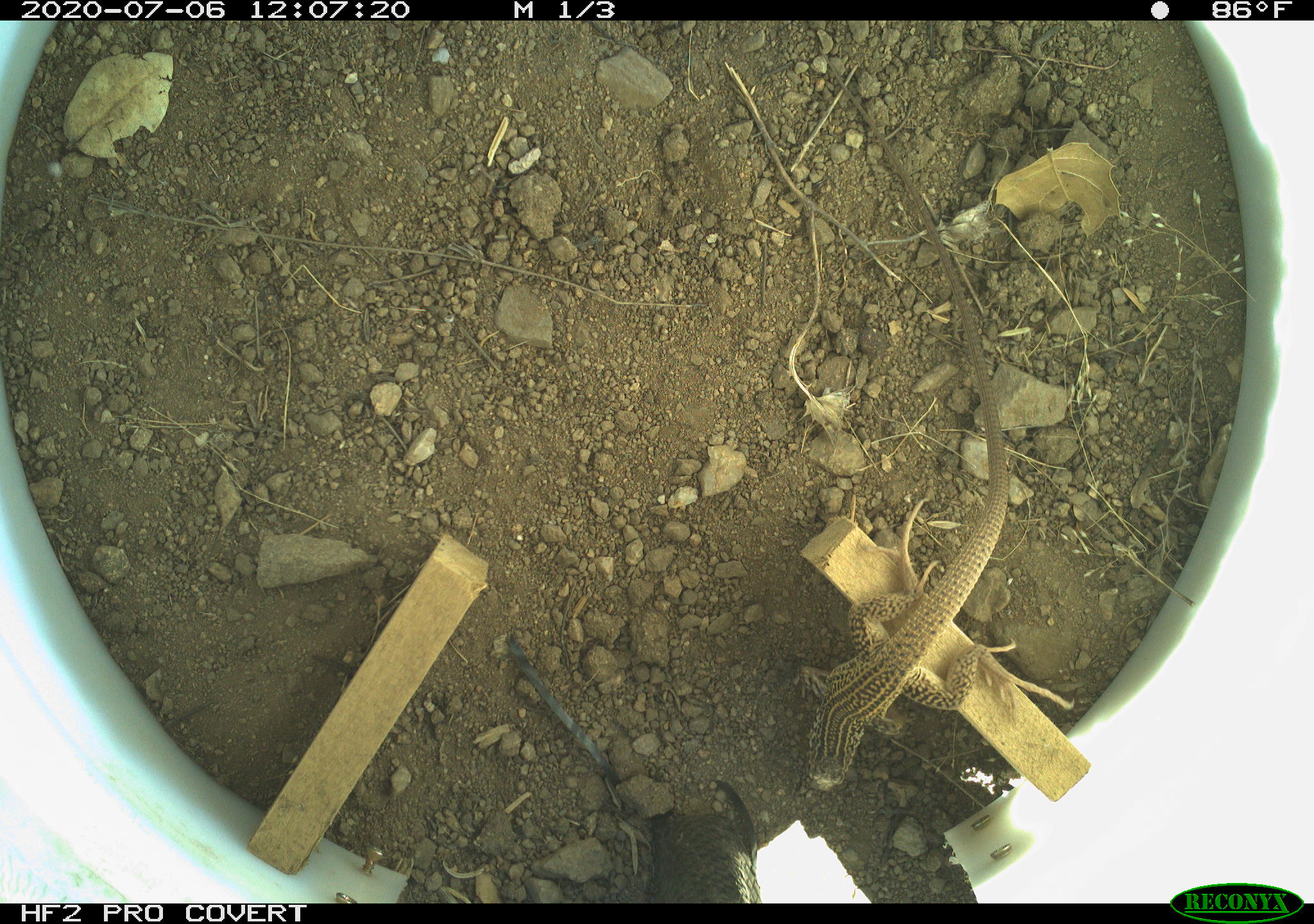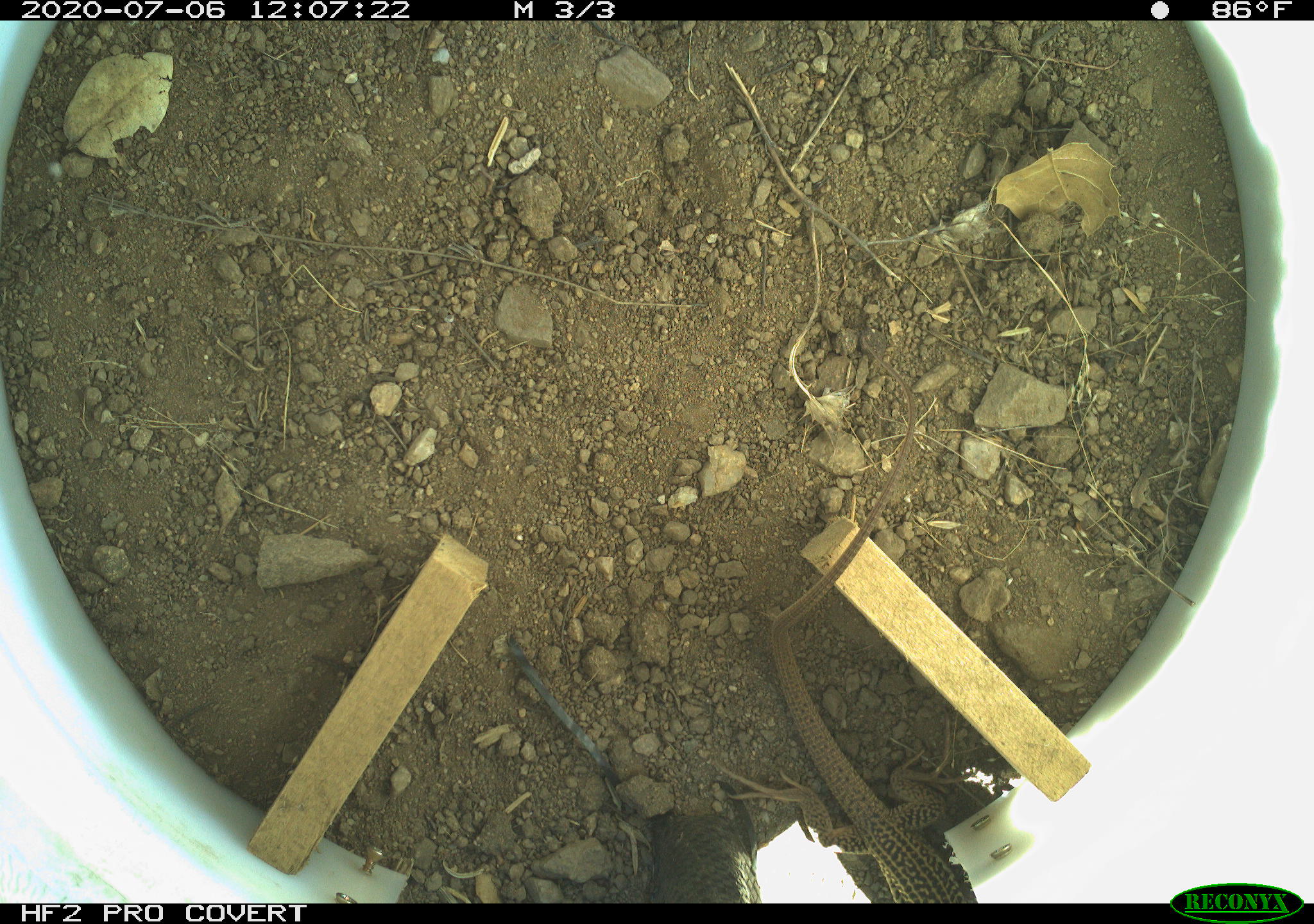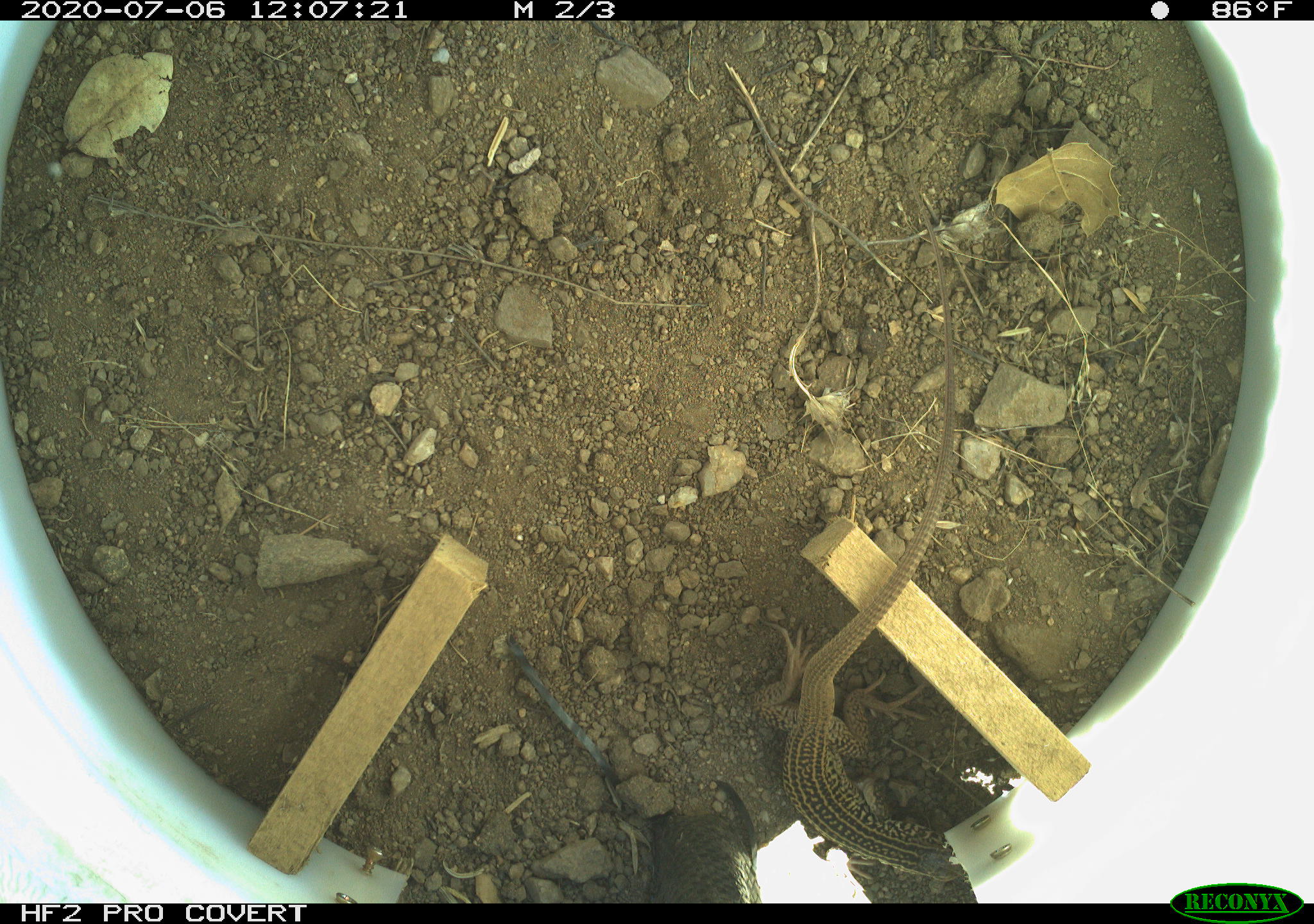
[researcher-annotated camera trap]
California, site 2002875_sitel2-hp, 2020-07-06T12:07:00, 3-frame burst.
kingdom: Animalia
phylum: Chordata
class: Reptilia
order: Squamata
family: Teiidae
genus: Aspidoscelis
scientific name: Aspidoscelis tigris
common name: western whiptail